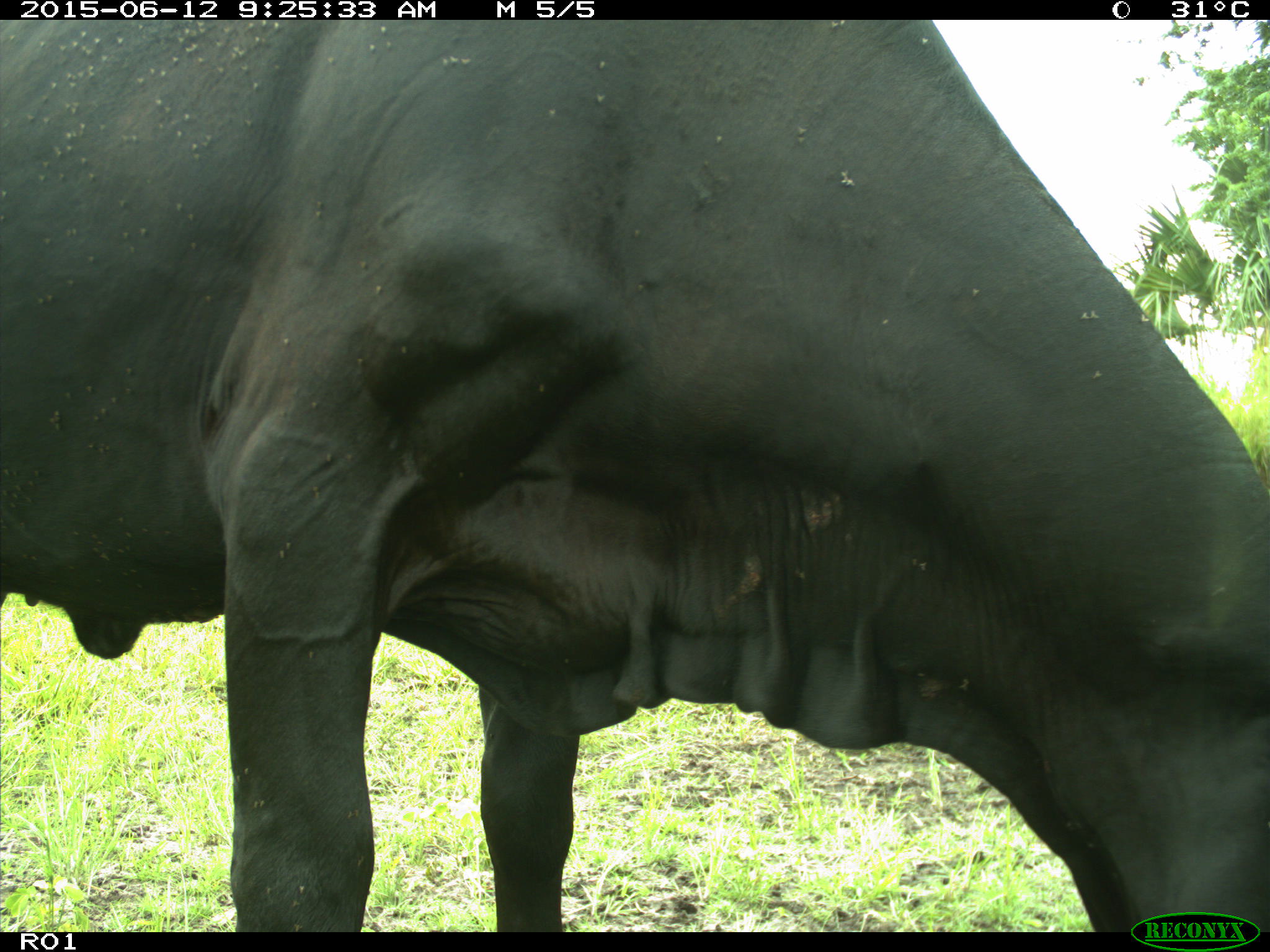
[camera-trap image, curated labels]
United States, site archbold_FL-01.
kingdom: Animalia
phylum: Chordata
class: Mammalia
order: Artiodactyla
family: Bovidae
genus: Bos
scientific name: Bos taurus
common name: domestic cow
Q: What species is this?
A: Bos taurus (domestic cow).